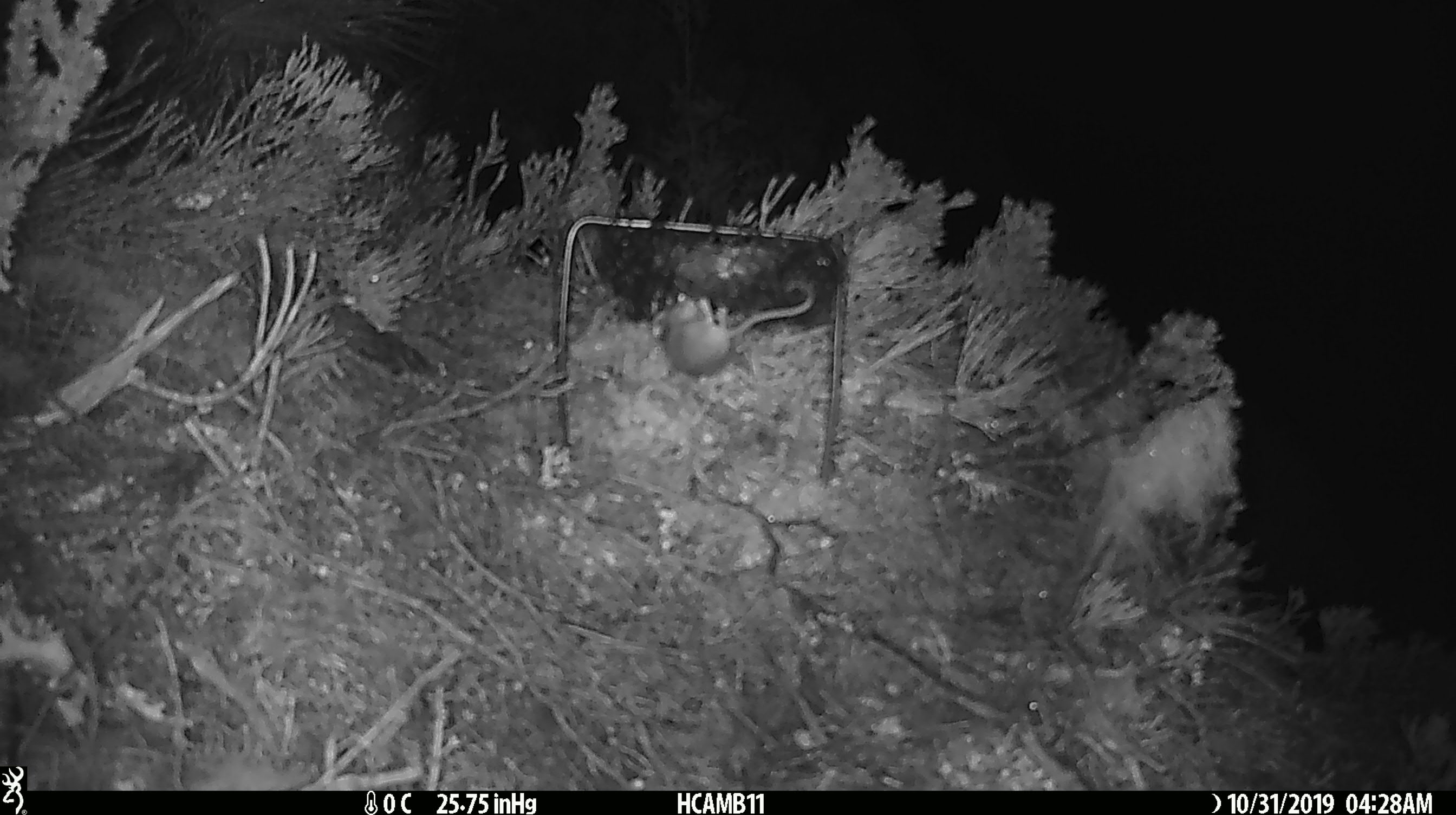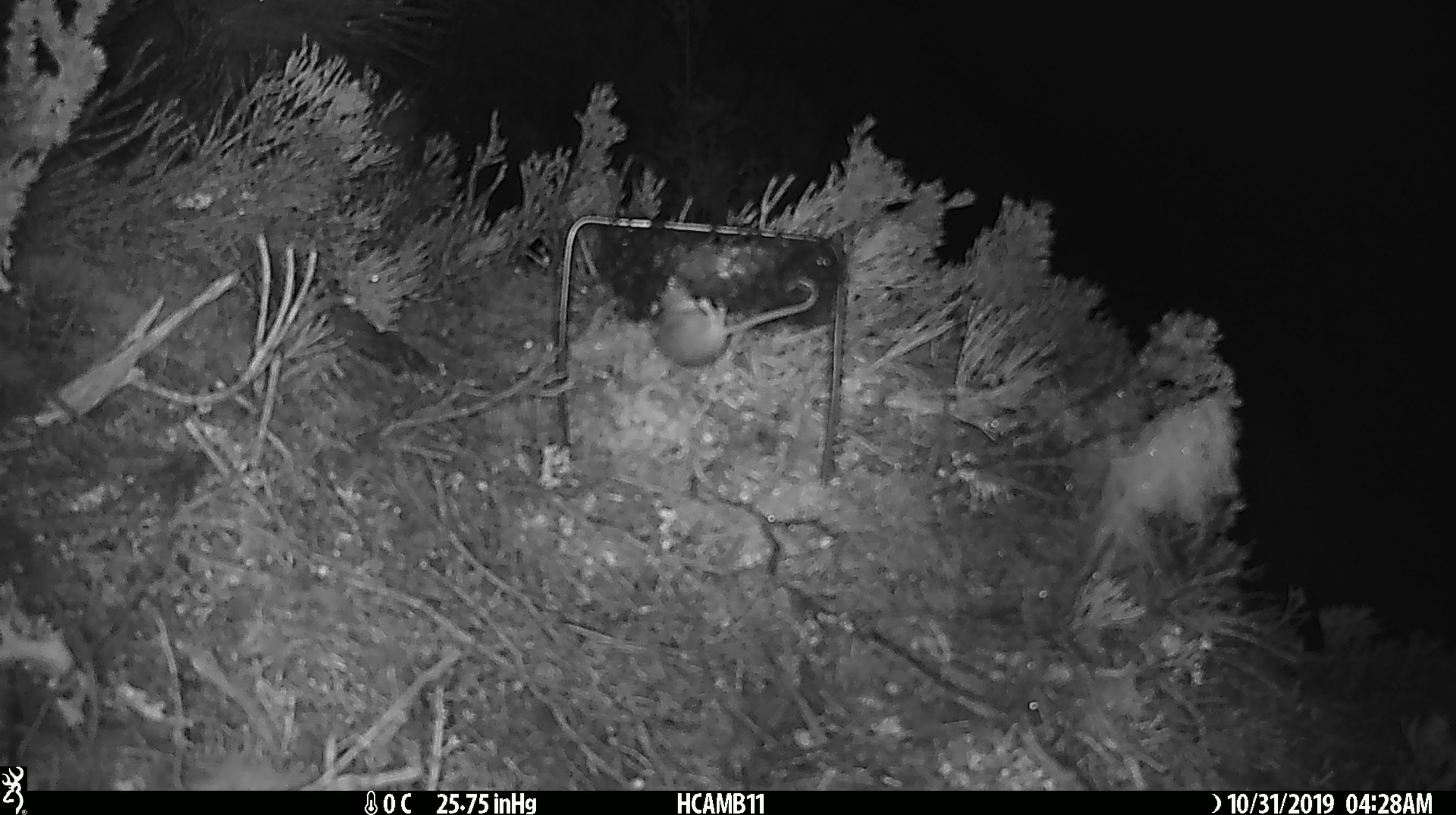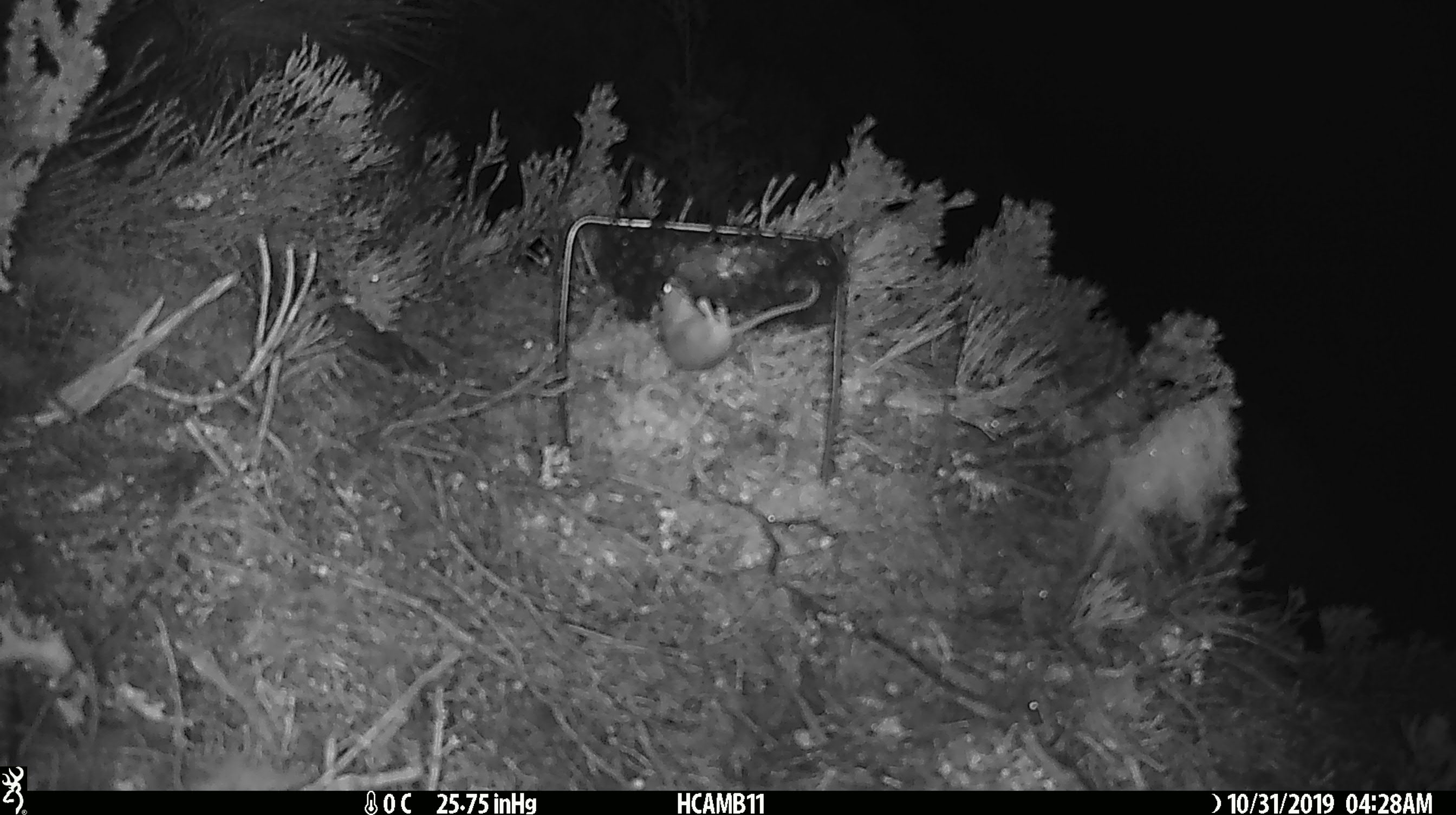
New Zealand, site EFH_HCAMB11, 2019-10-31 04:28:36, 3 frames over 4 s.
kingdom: Animalia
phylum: Chordata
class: Mammalia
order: Rodentia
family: Muridae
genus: Mus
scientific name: Mus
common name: mouse